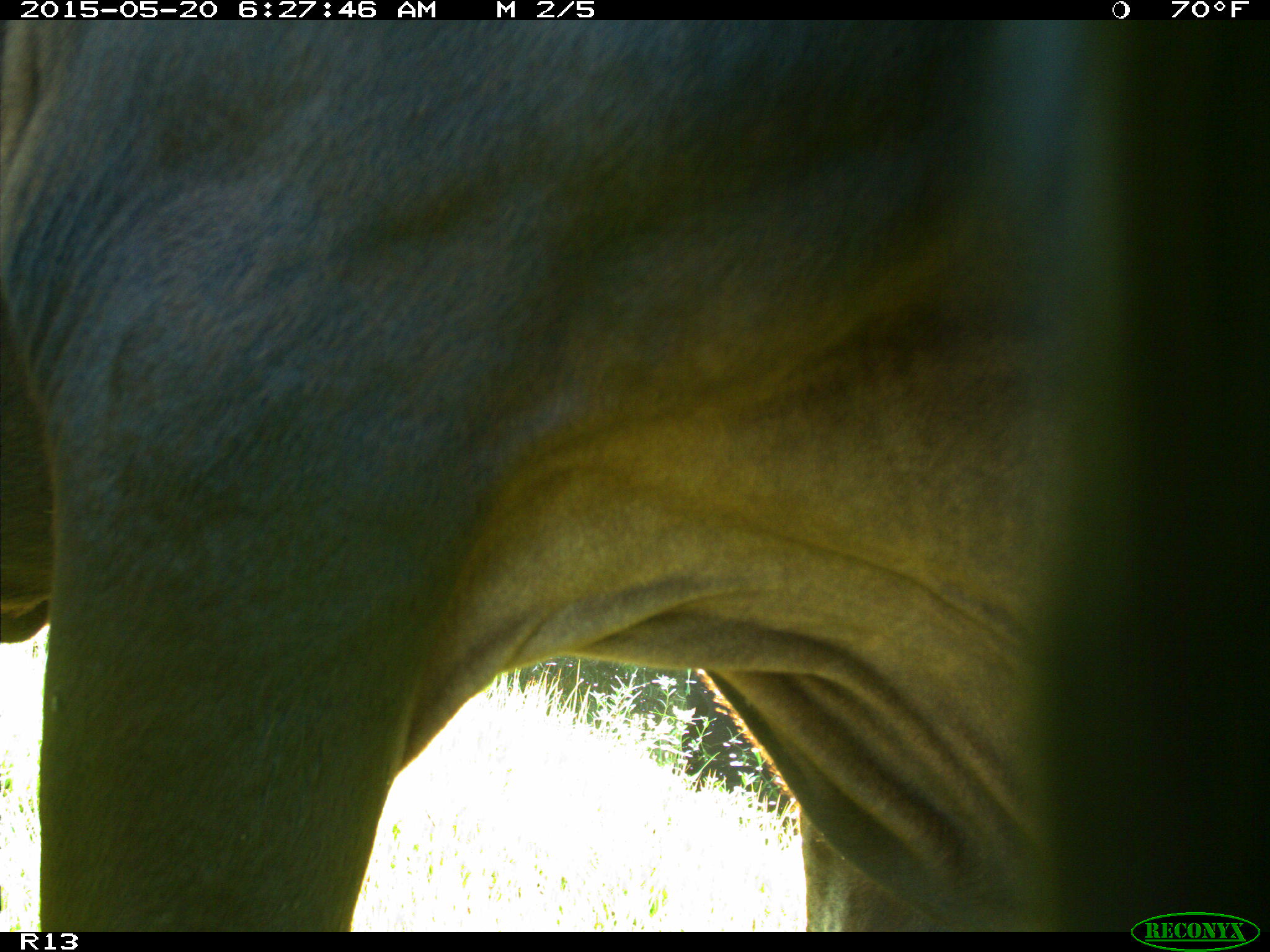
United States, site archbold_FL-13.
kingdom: Animalia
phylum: Chordata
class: Mammalia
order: Artiodactyla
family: Bovidae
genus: Bos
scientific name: Bos taurus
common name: domestic cow